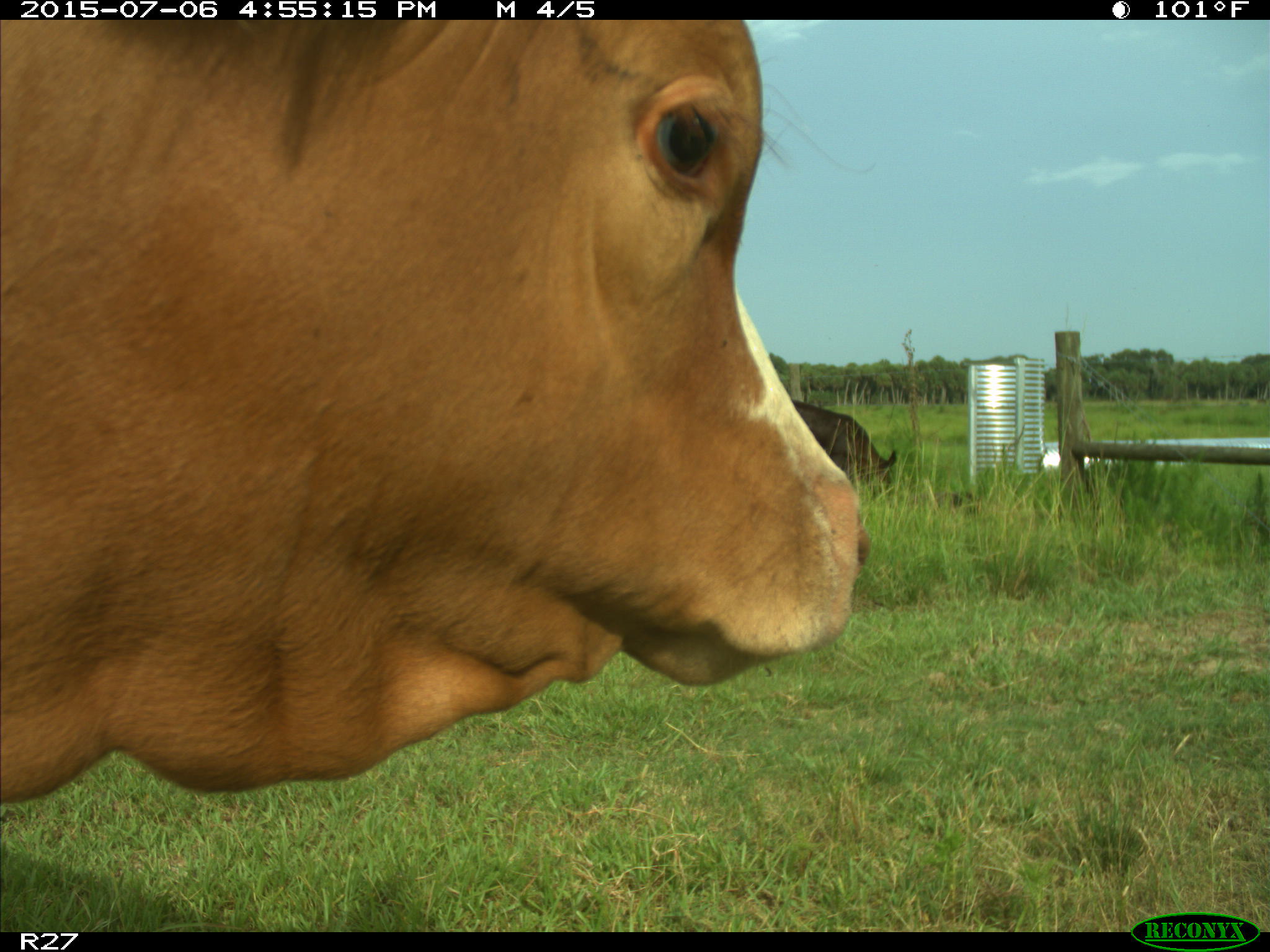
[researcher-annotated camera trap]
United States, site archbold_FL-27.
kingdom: Animalia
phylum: Chordata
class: Mammalia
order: Artiodactyla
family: Bovidae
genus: Bos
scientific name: Bos taurus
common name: domestic cow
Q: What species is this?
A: Bos taurus (domestic cow).